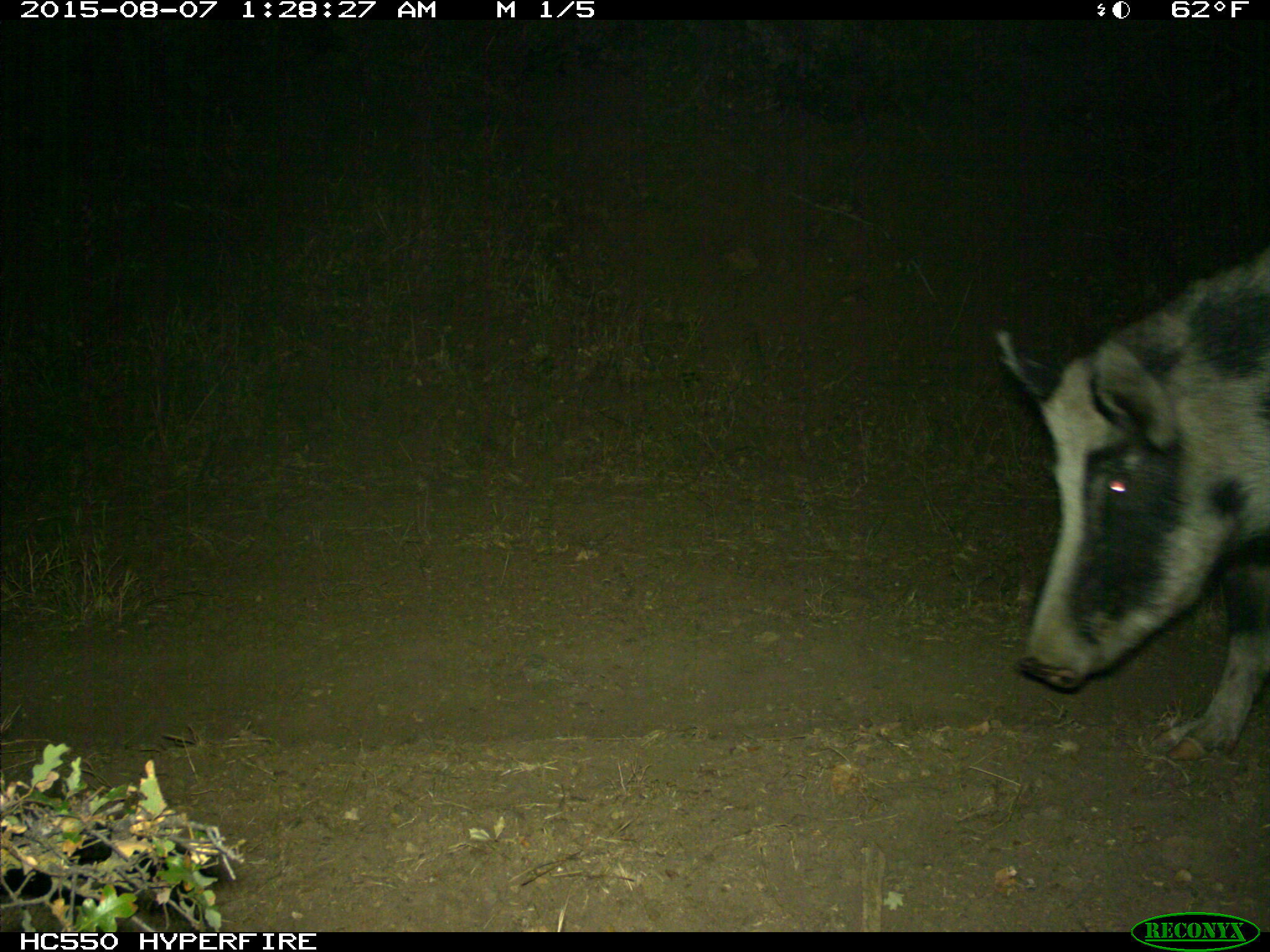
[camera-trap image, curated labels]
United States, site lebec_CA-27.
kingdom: Animalia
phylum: Chordata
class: Mammalia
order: Artiodactyla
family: Suidae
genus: Sus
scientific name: Sus scrofa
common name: wild boar